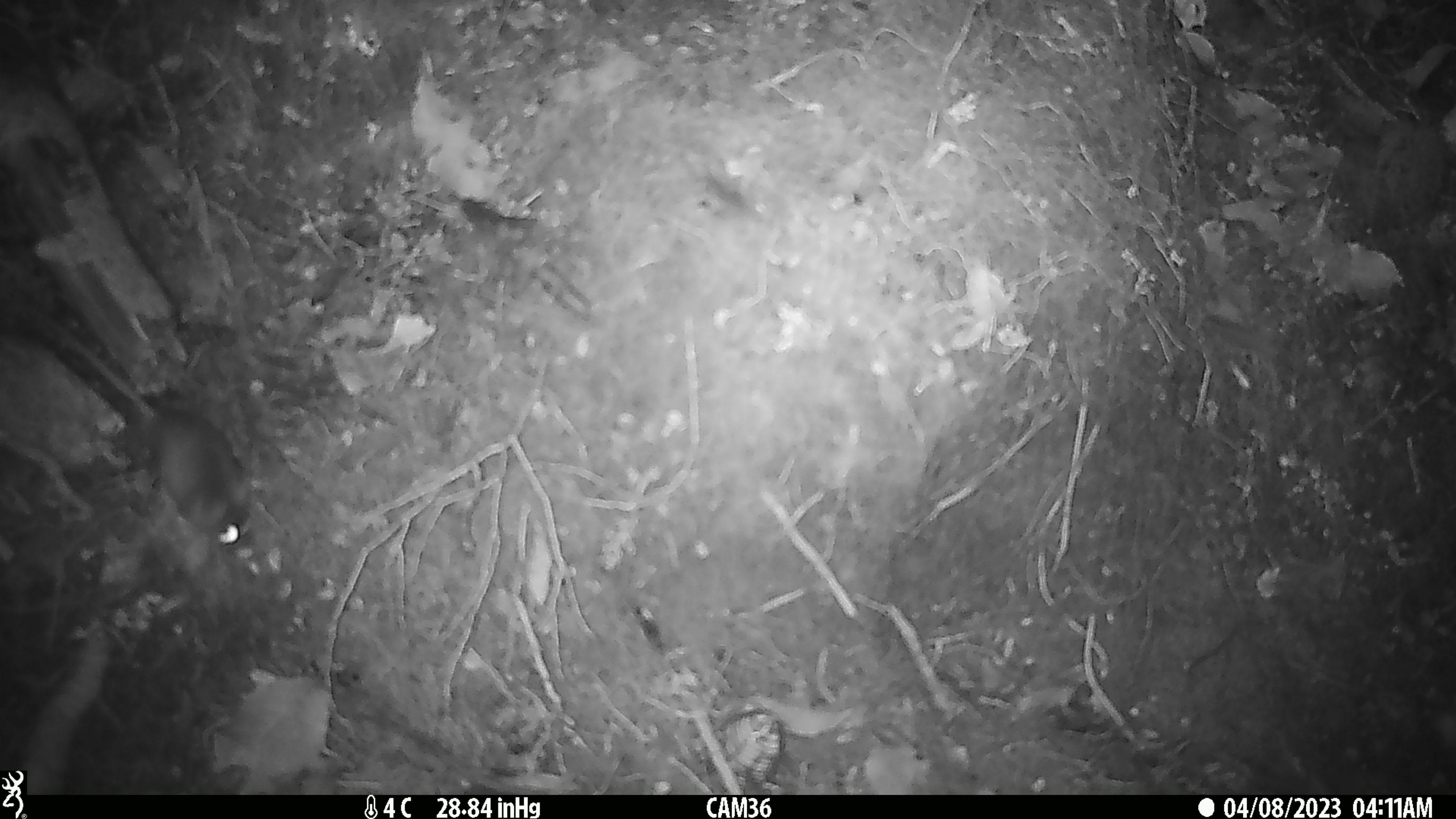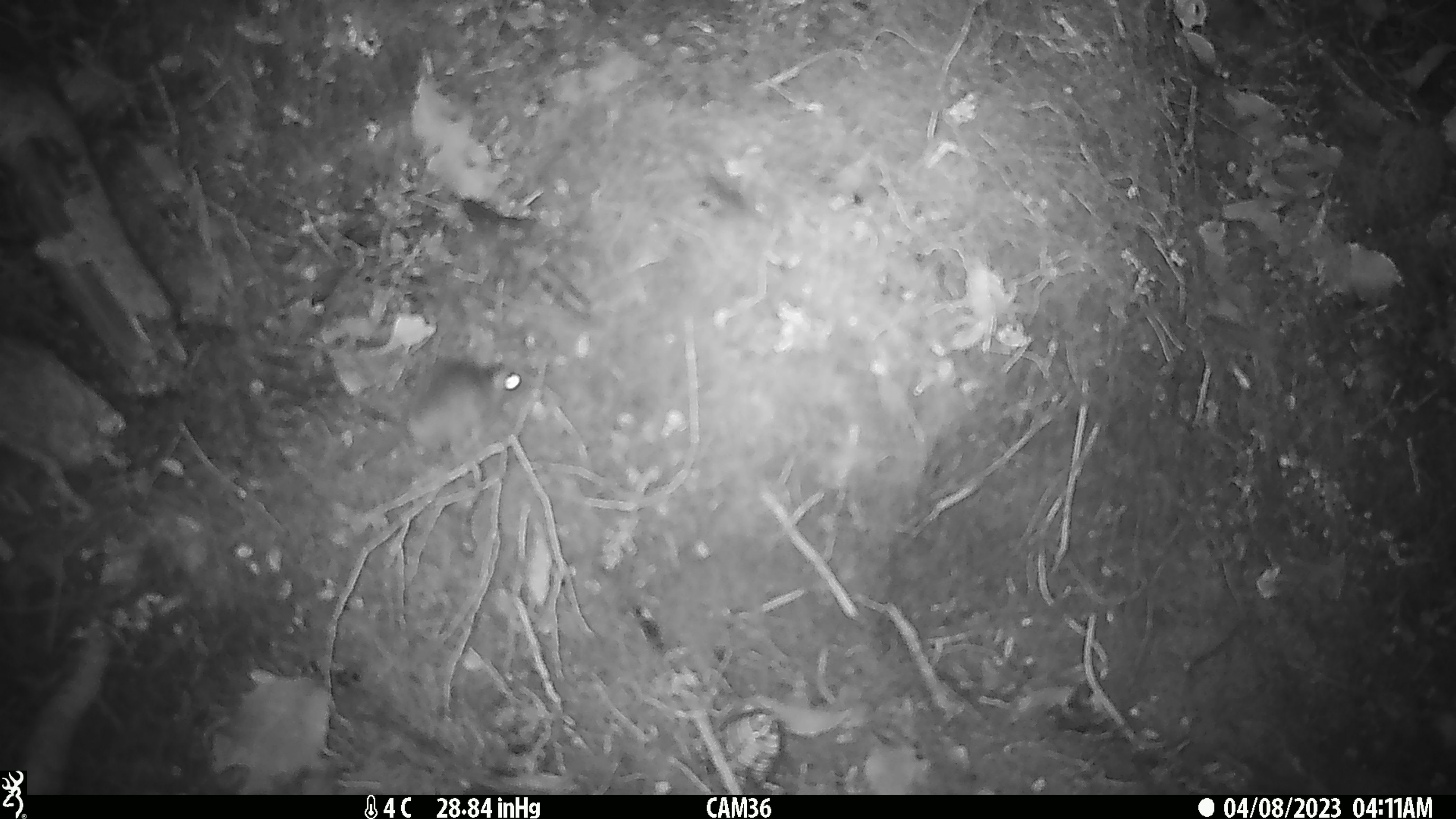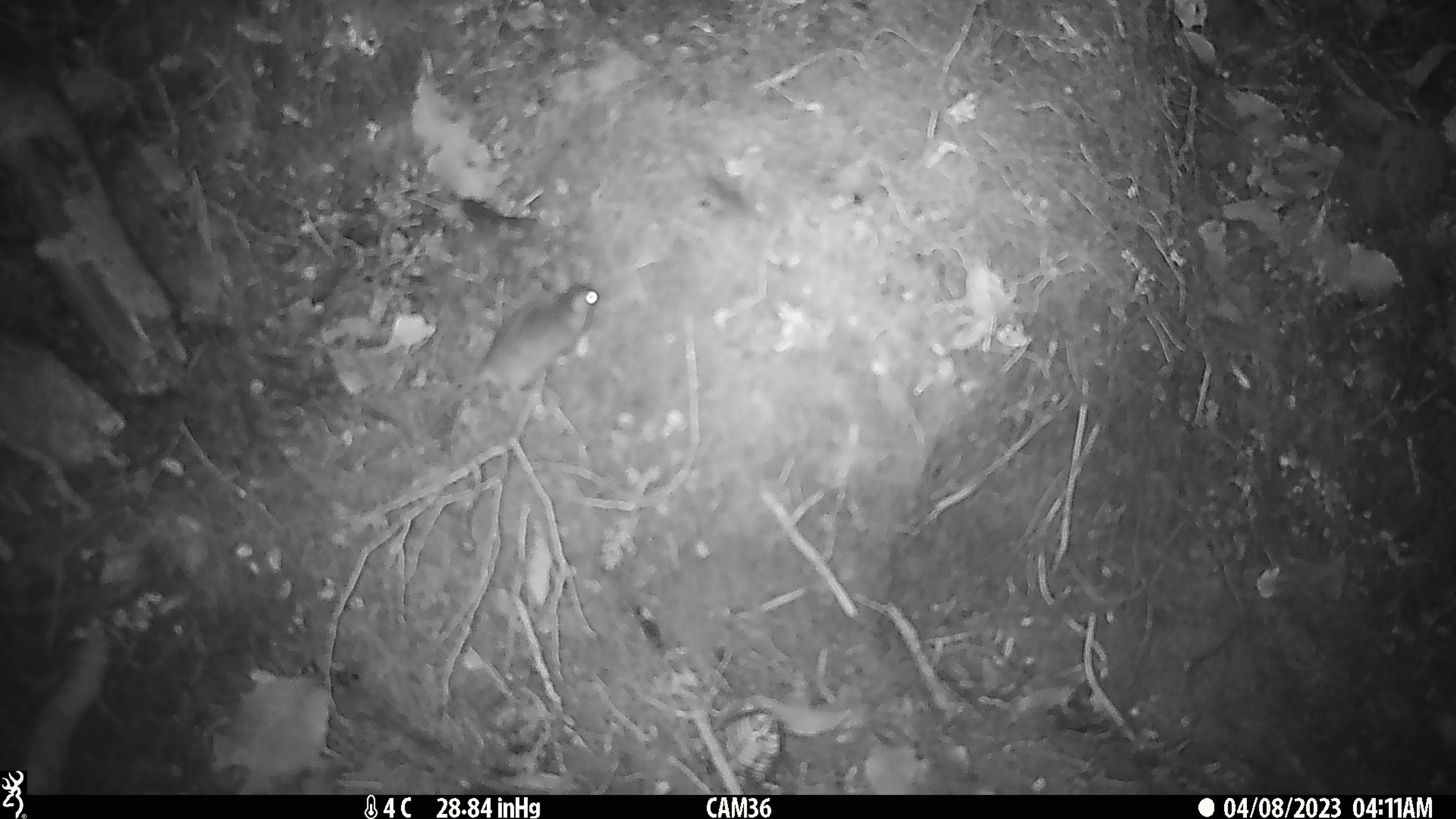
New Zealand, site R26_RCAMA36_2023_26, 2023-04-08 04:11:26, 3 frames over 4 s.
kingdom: Animalia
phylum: Chordata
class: Mammalia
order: Rodentia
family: Muridae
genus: Mus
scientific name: Mus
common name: mouse